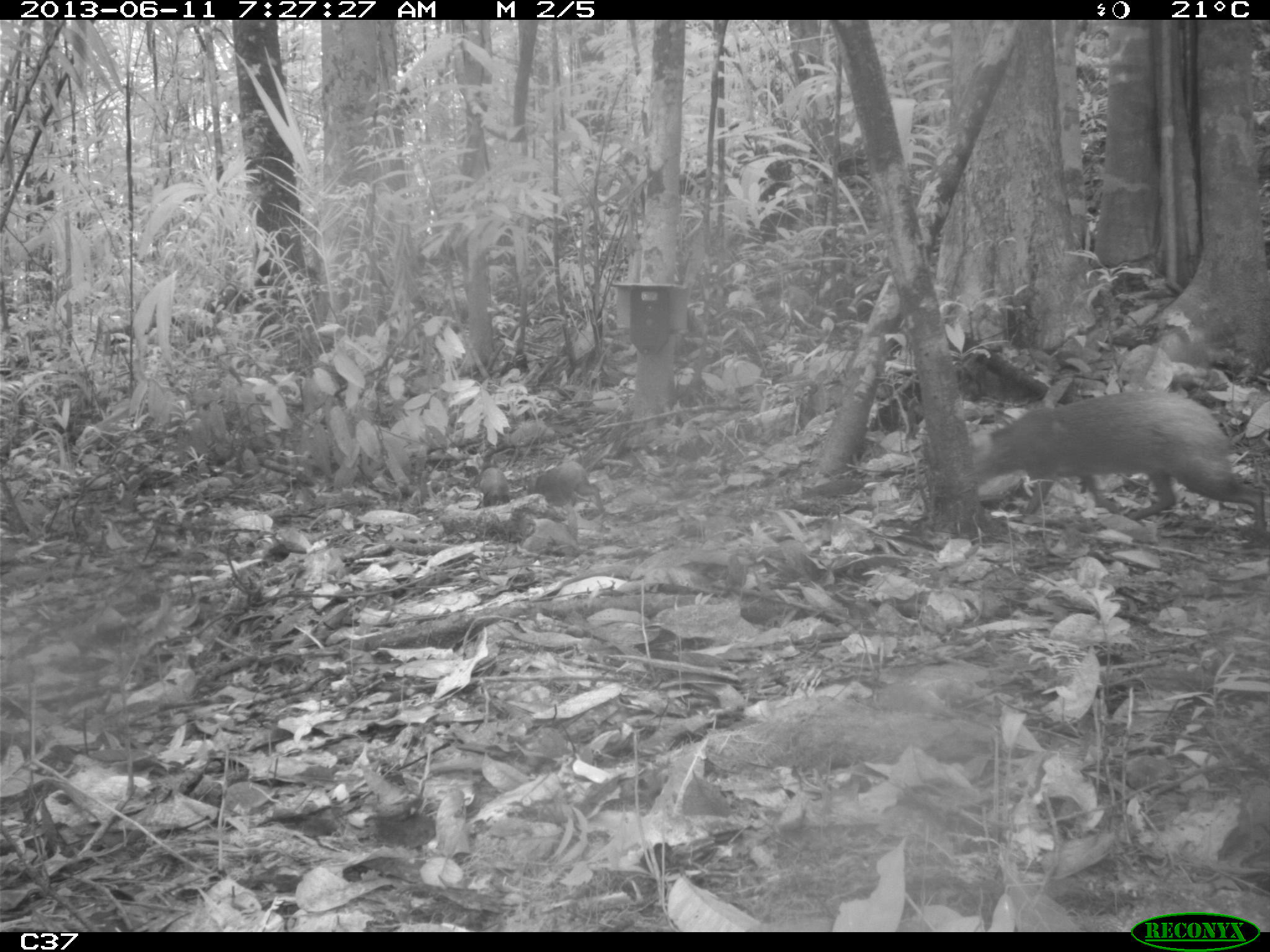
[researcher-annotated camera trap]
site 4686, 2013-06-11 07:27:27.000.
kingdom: Animalia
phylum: Chordata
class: Mammalia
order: Rodentia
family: Dasyproctidae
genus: Dasyprocta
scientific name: Dasyprocta leporina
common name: red-rumped agouti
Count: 3.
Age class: adult.